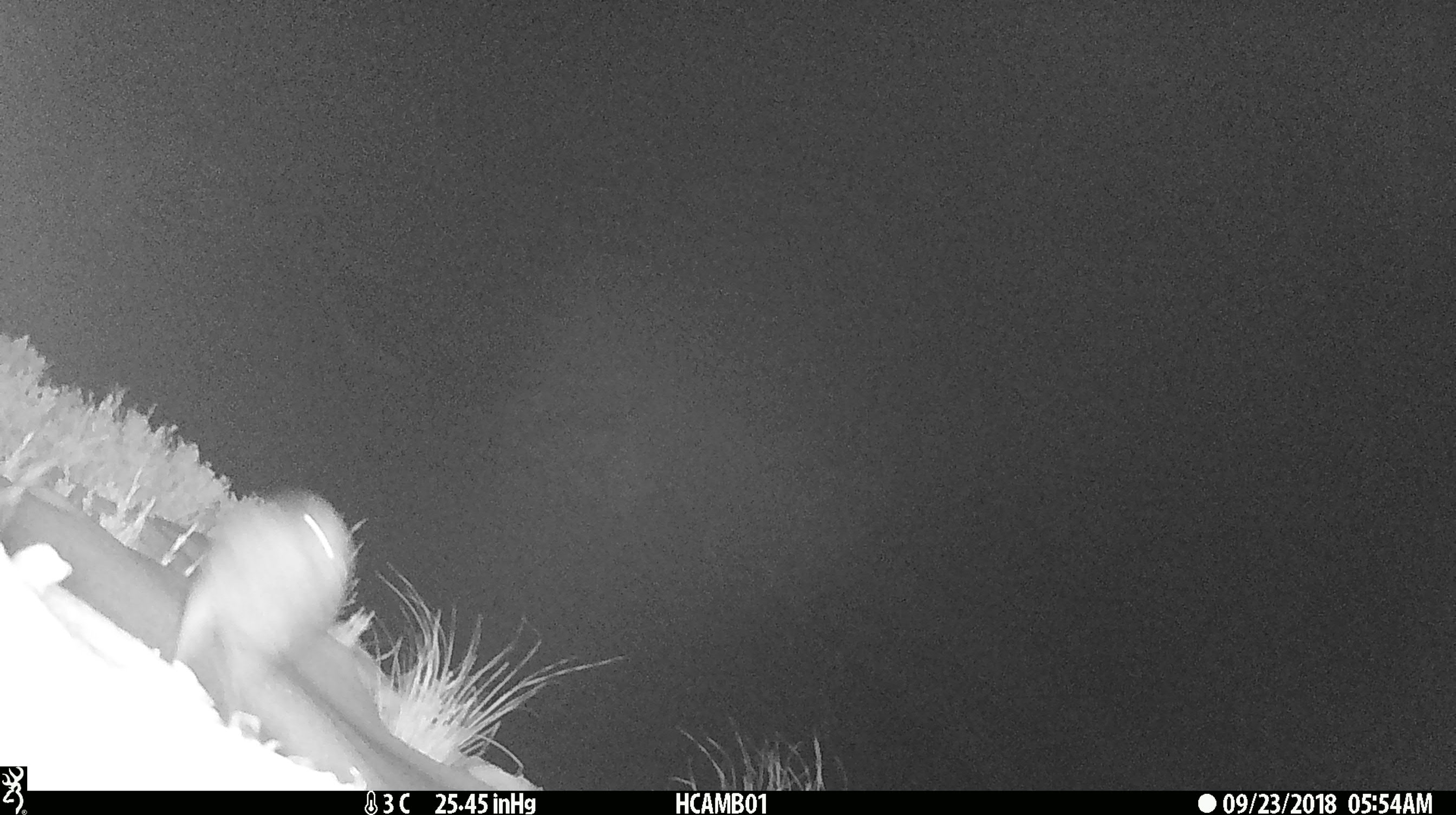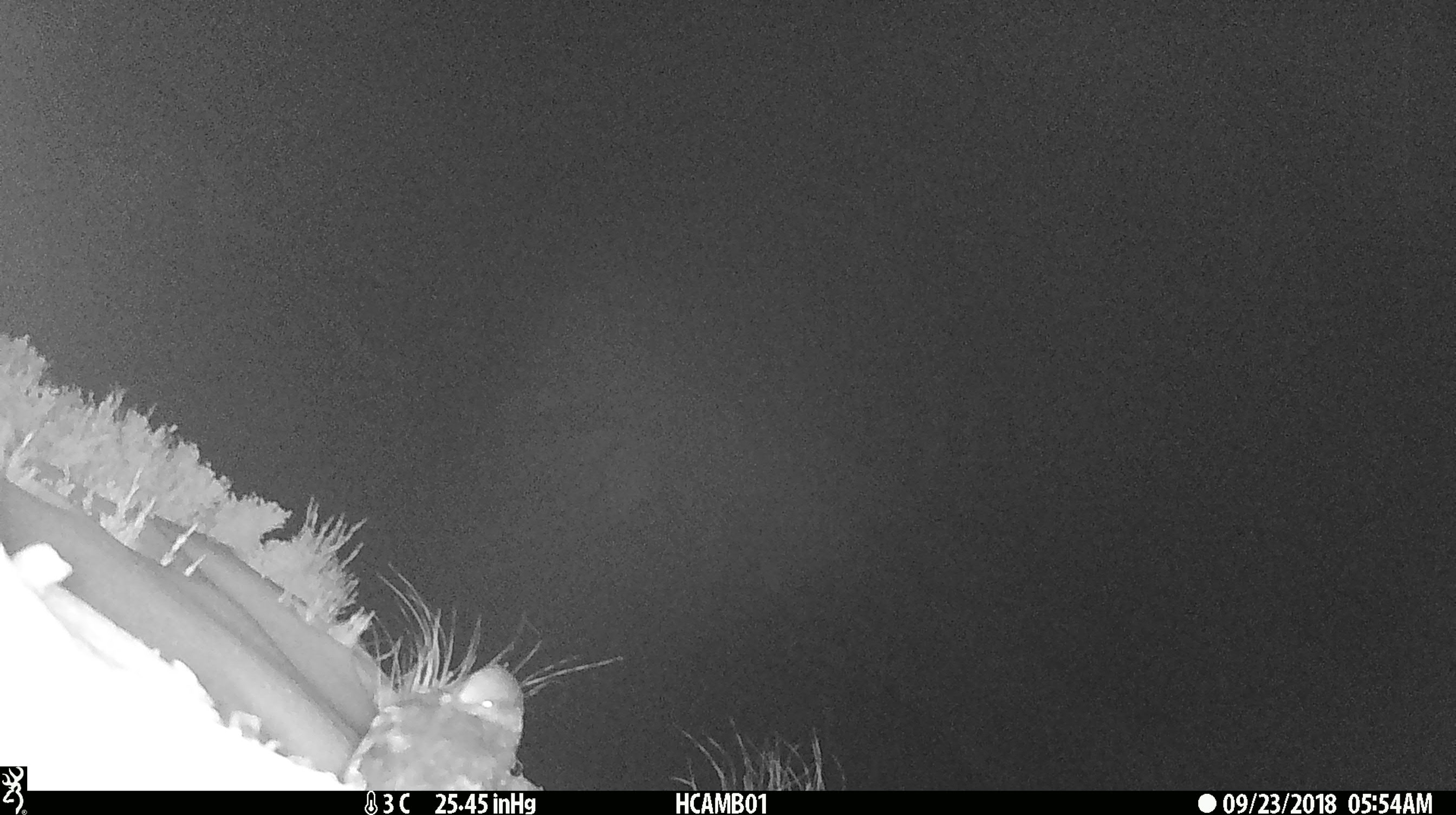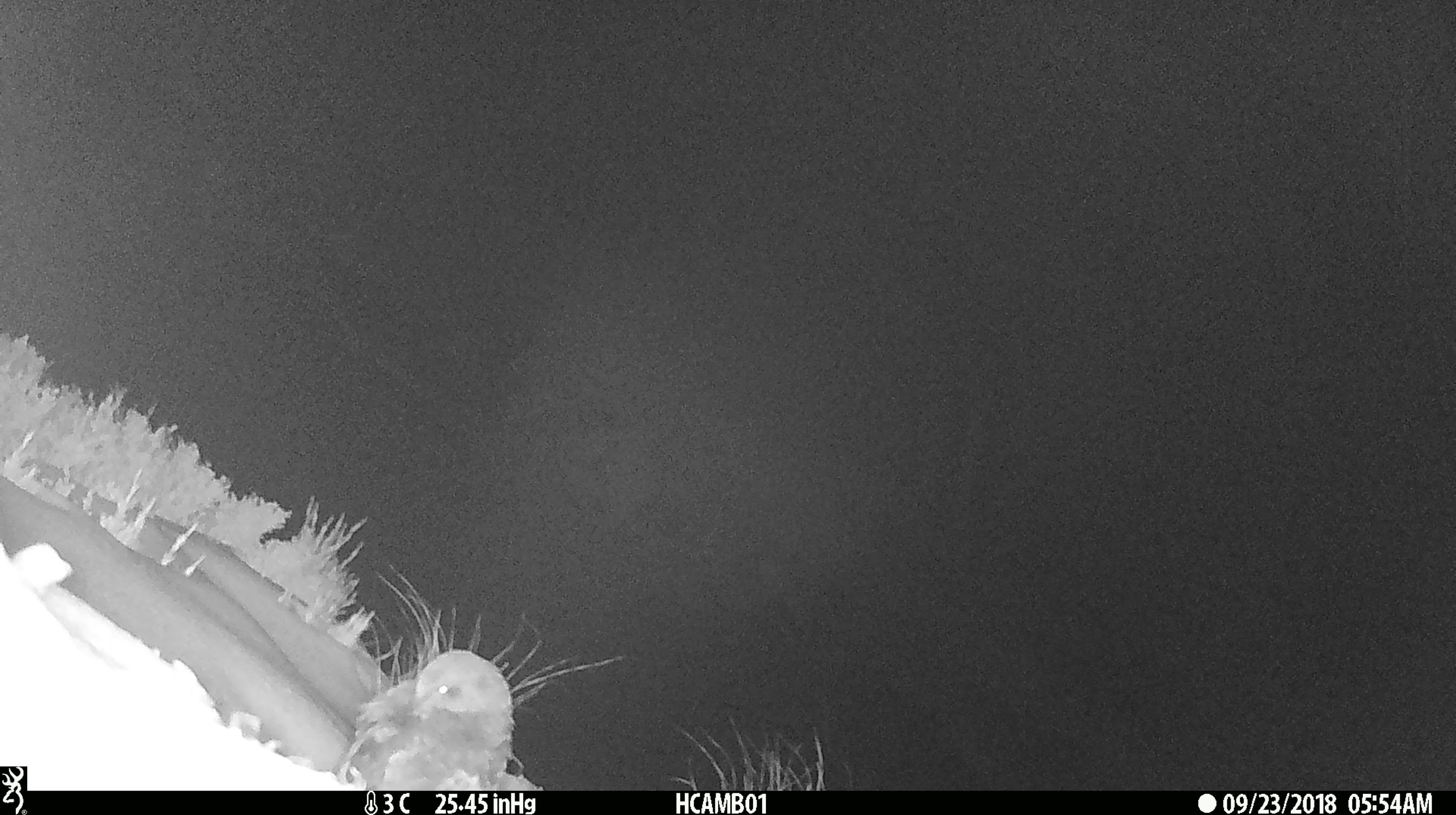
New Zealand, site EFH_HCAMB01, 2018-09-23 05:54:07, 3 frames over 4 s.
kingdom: Animalia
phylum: Chordata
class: Aves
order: Psittaciformes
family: Strigopidae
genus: Nestor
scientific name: Nestor notabilis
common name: kea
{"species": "kea (Nestor notabilis)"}